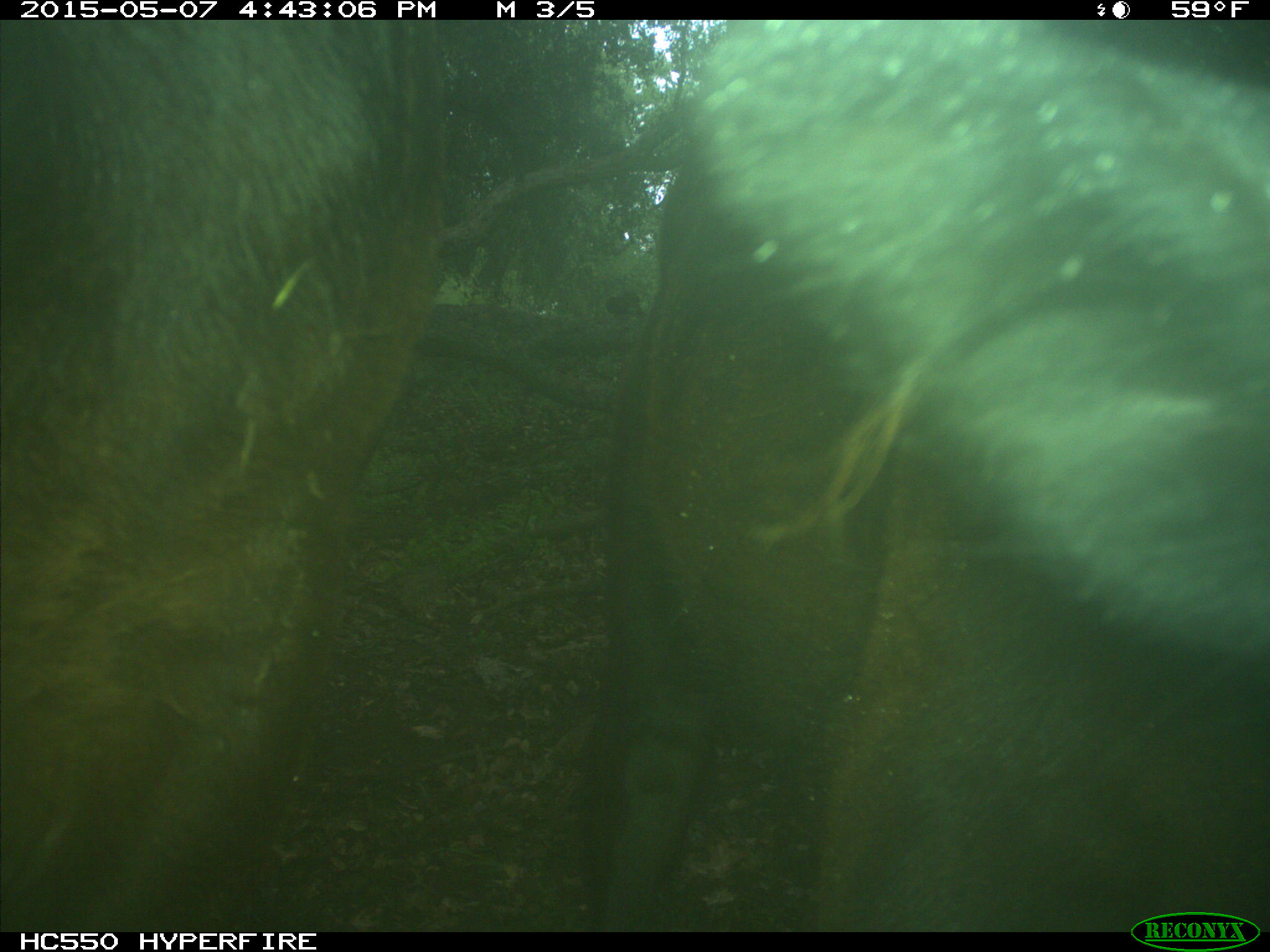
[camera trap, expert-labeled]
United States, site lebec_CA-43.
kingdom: Animalia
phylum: Chordata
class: Mammalia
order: Artiodactyla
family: Bovidae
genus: Bos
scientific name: Bos taurus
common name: domestic cow